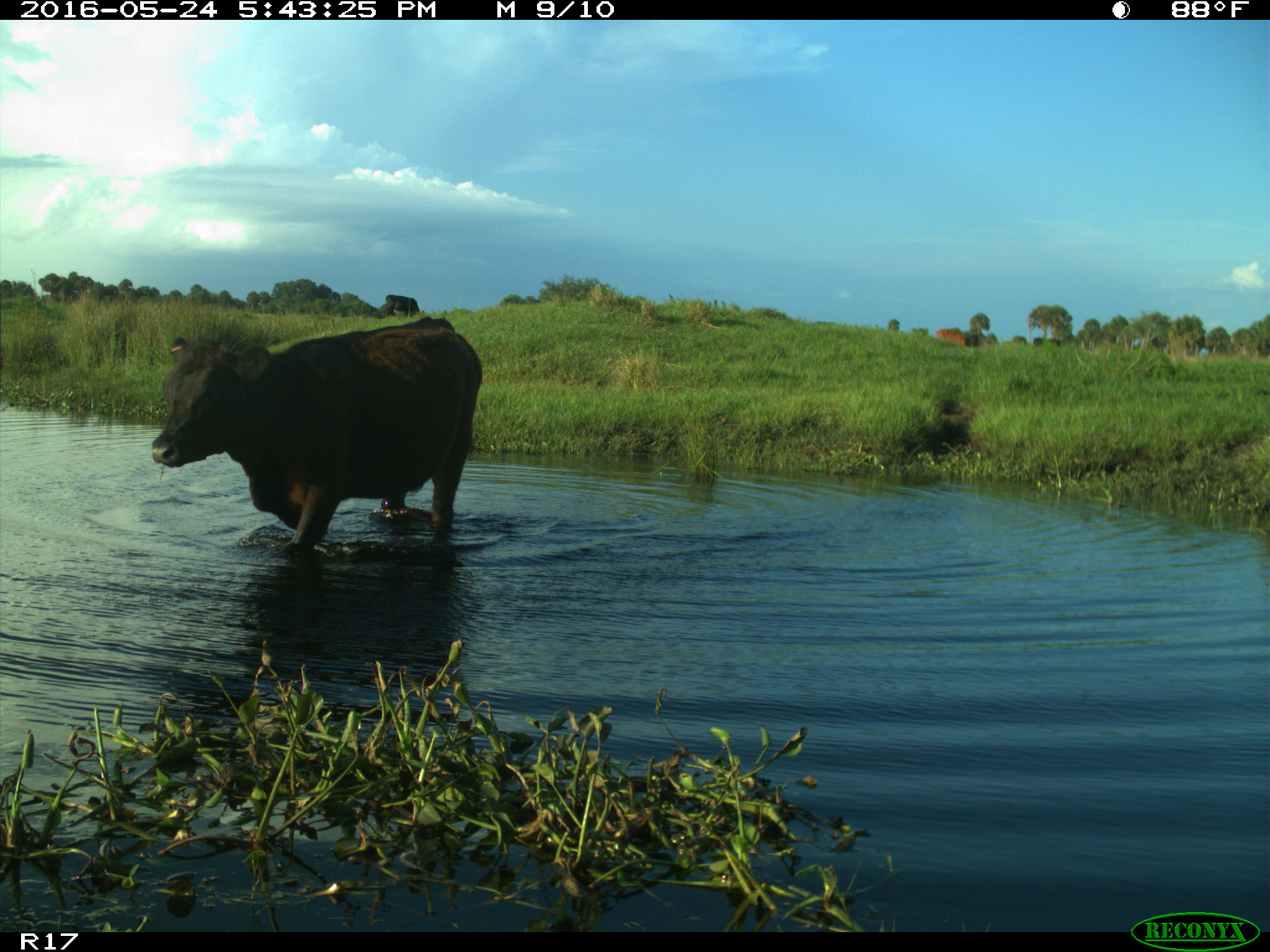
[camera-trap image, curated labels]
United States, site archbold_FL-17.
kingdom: Animalia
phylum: Chordata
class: Mammalia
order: Artiodactyla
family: Bovidae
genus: Bos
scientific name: Bos taurus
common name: domestic cow